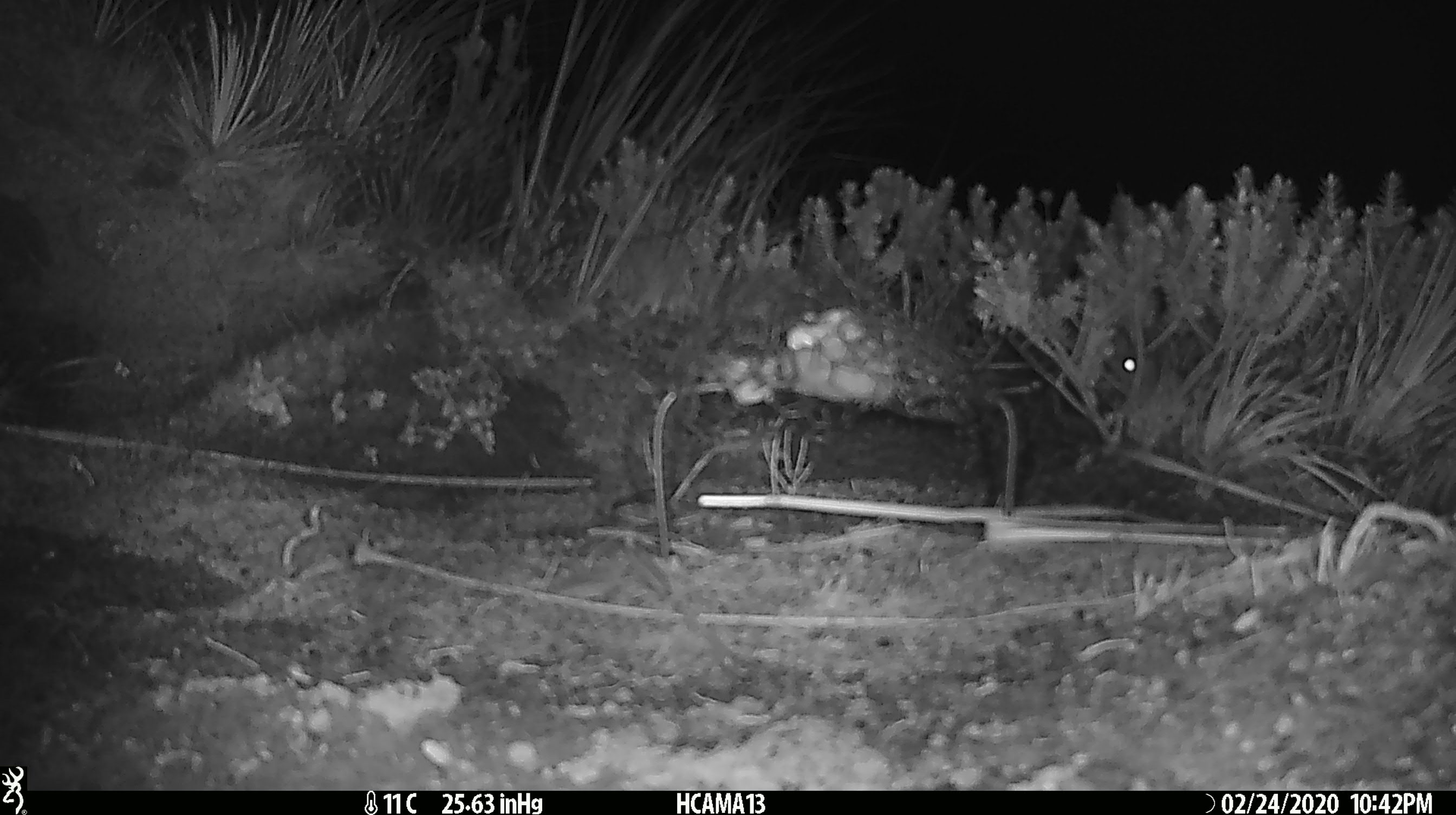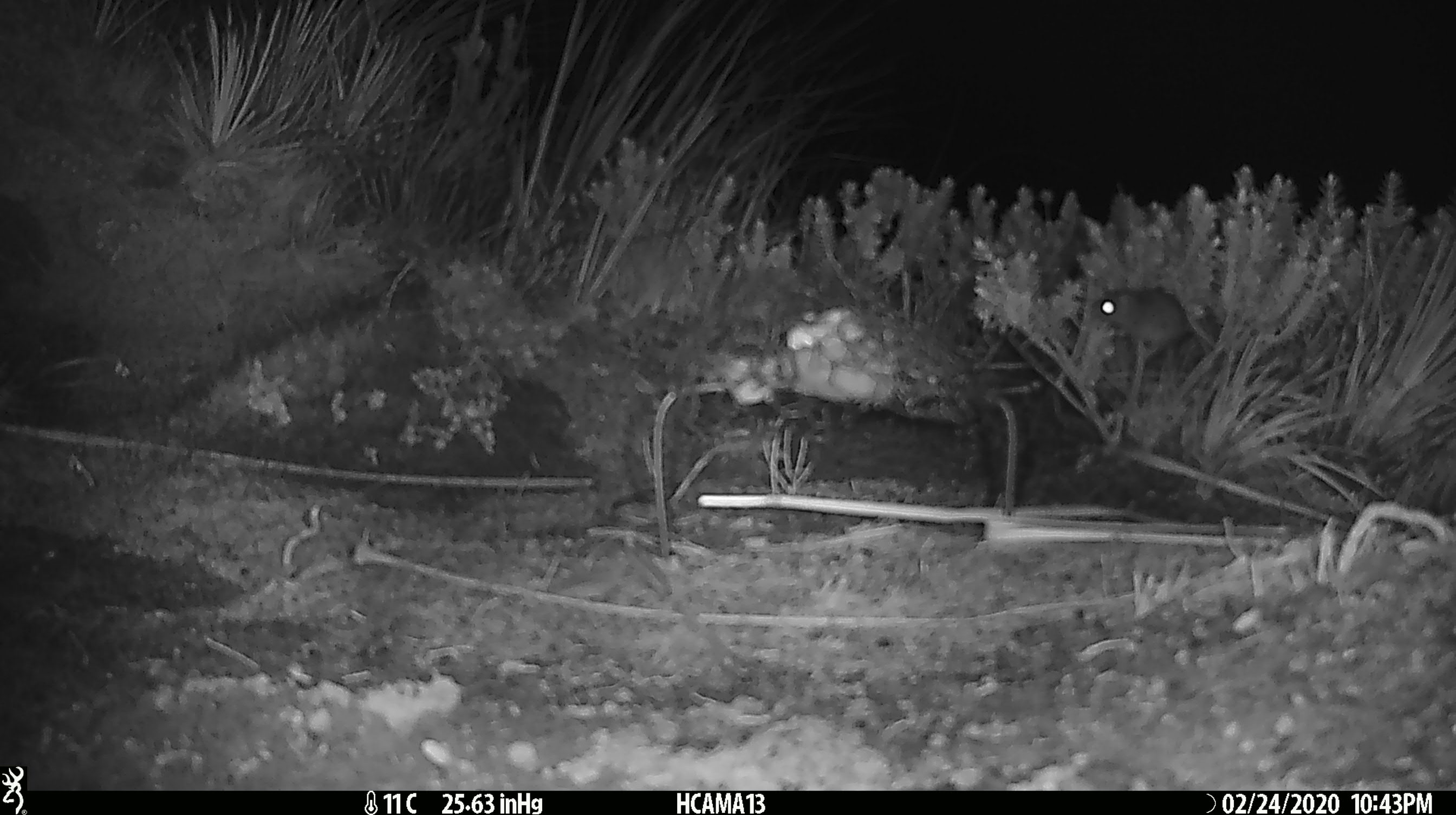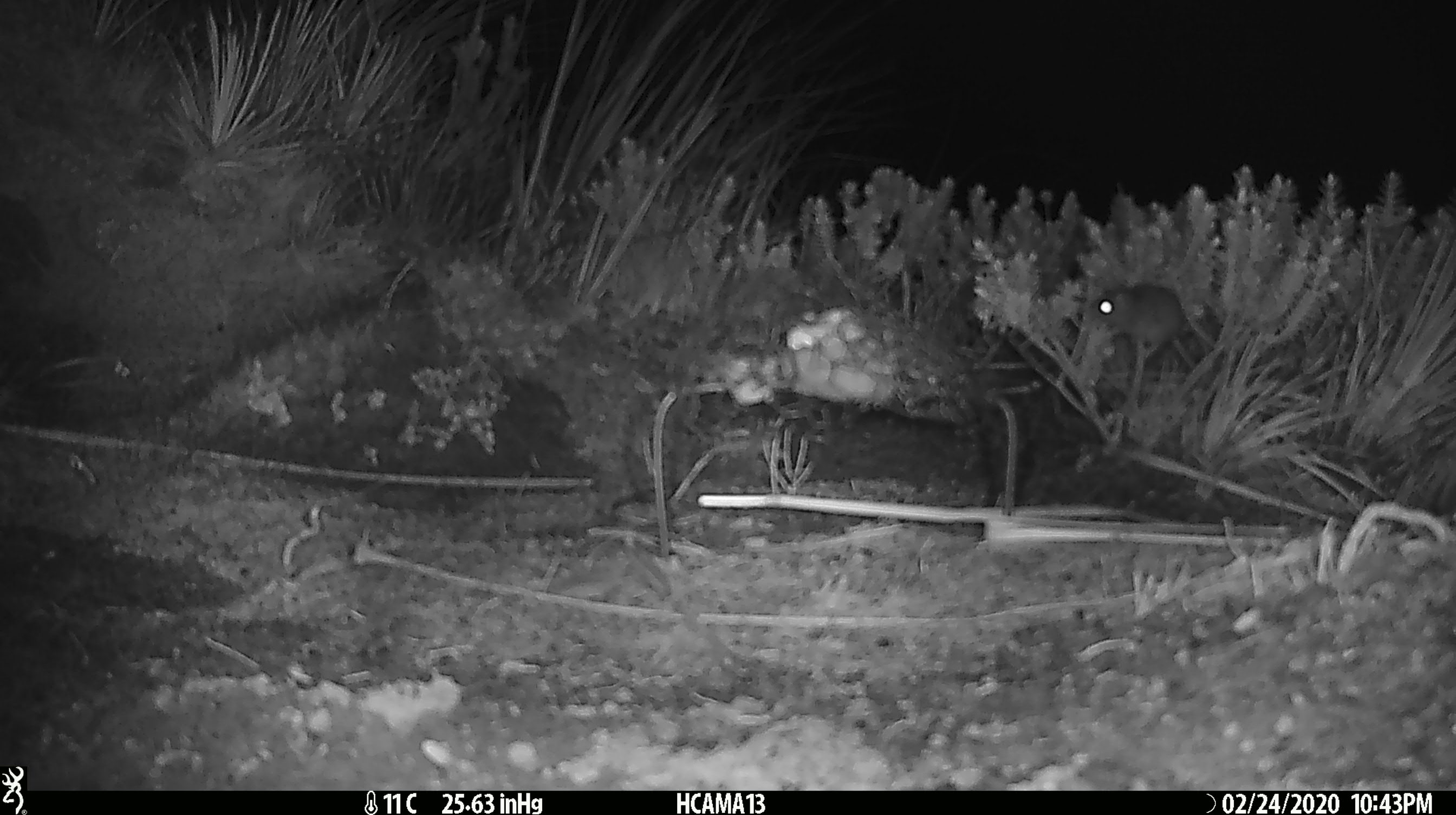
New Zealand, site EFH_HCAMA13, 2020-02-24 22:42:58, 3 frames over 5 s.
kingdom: Animalia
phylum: Chordata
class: Mammalia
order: Rodentia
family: Muridae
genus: Mus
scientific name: Mus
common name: mouse